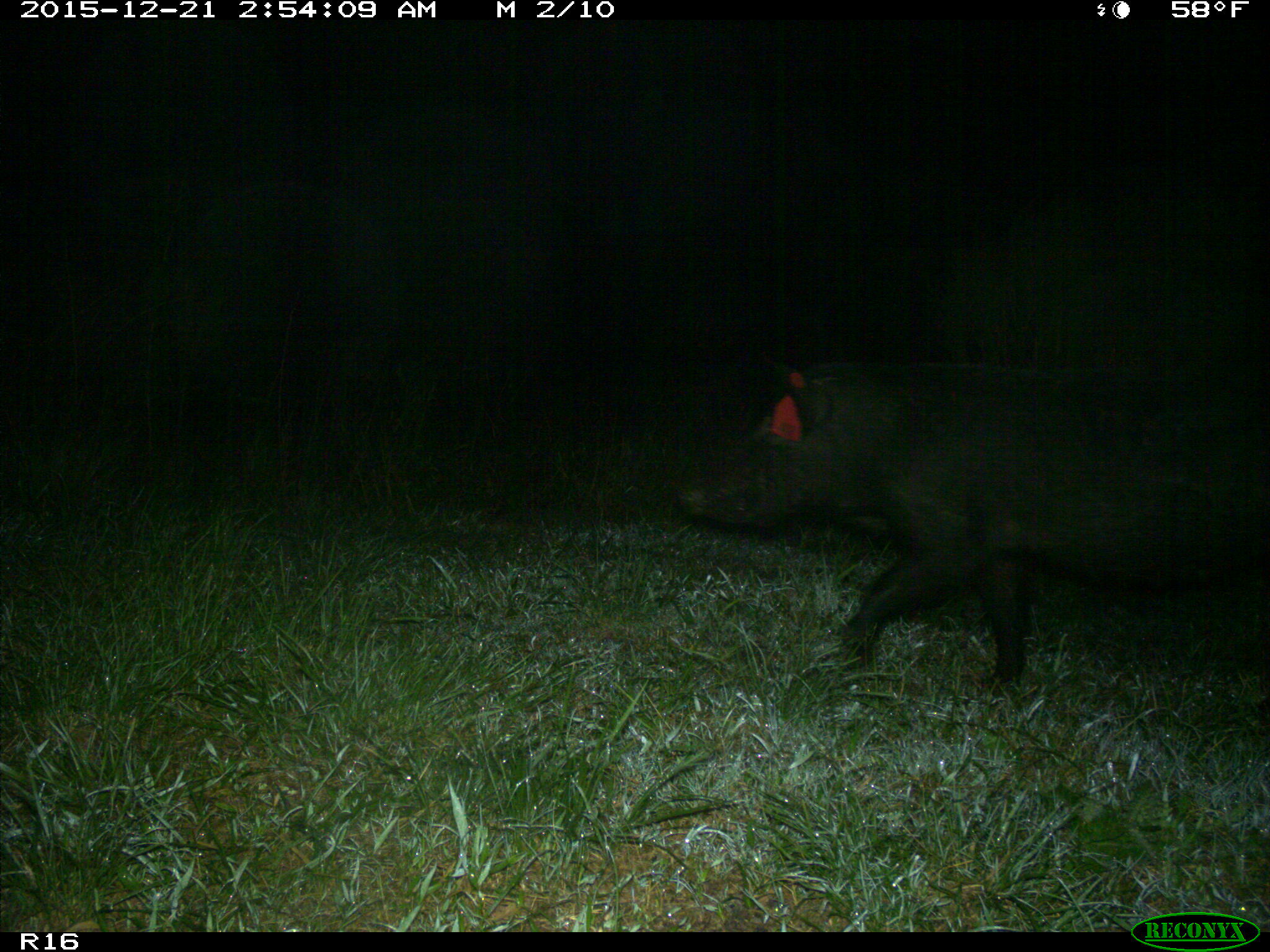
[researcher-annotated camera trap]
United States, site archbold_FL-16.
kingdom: Animalia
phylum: Chordata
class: Mammalia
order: Artiodactyla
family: Suidae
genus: Sus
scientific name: Sus scrofa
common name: wild boar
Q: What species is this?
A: Sus scrofa (wild boar).